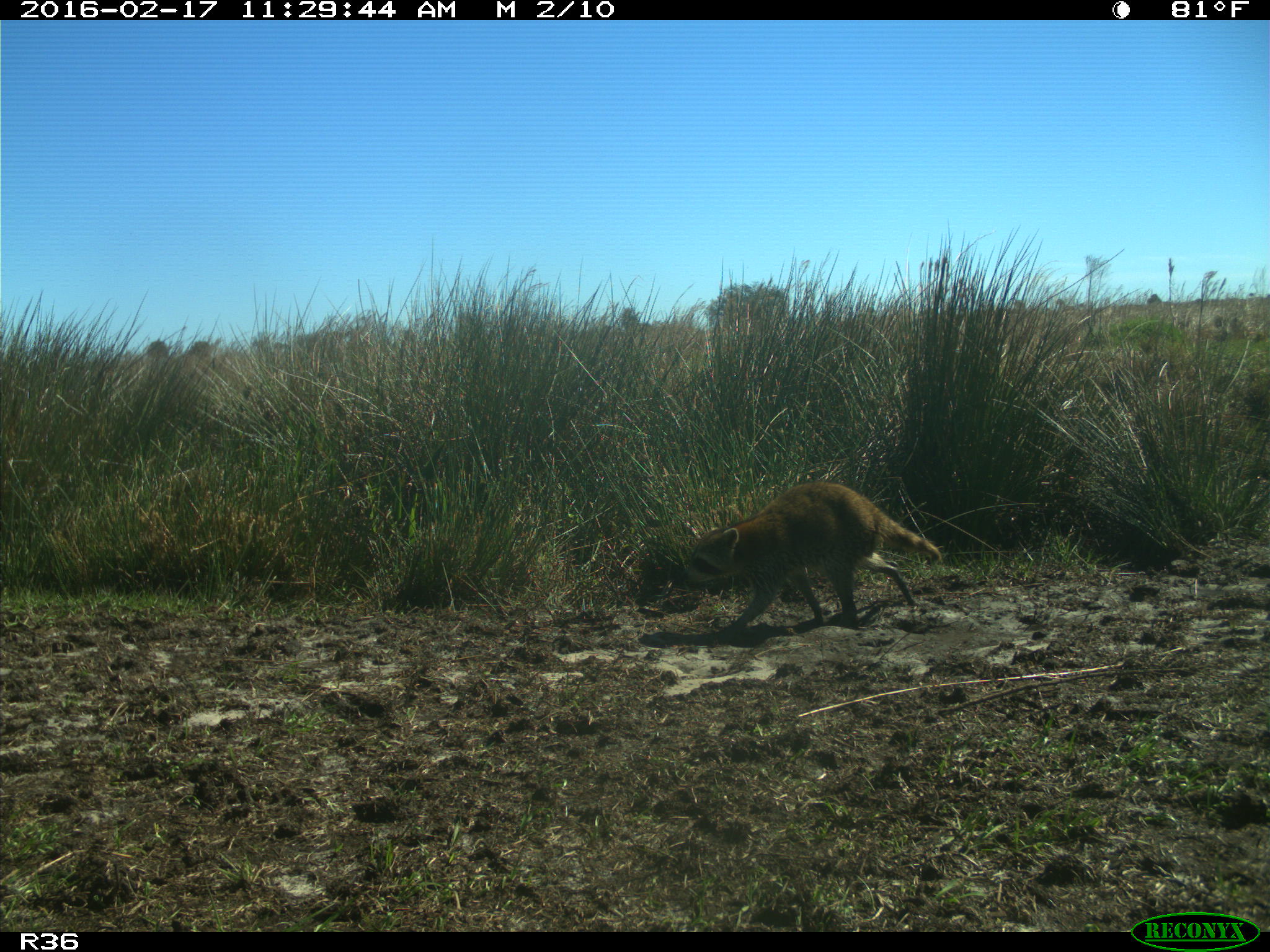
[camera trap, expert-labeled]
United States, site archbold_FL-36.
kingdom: Animalia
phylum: Chordata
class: Mammalia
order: Carnivora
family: Procyonidae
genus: Procyon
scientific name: Procyon lotor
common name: common raccoon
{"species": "Procyon lotor (common raccoon)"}